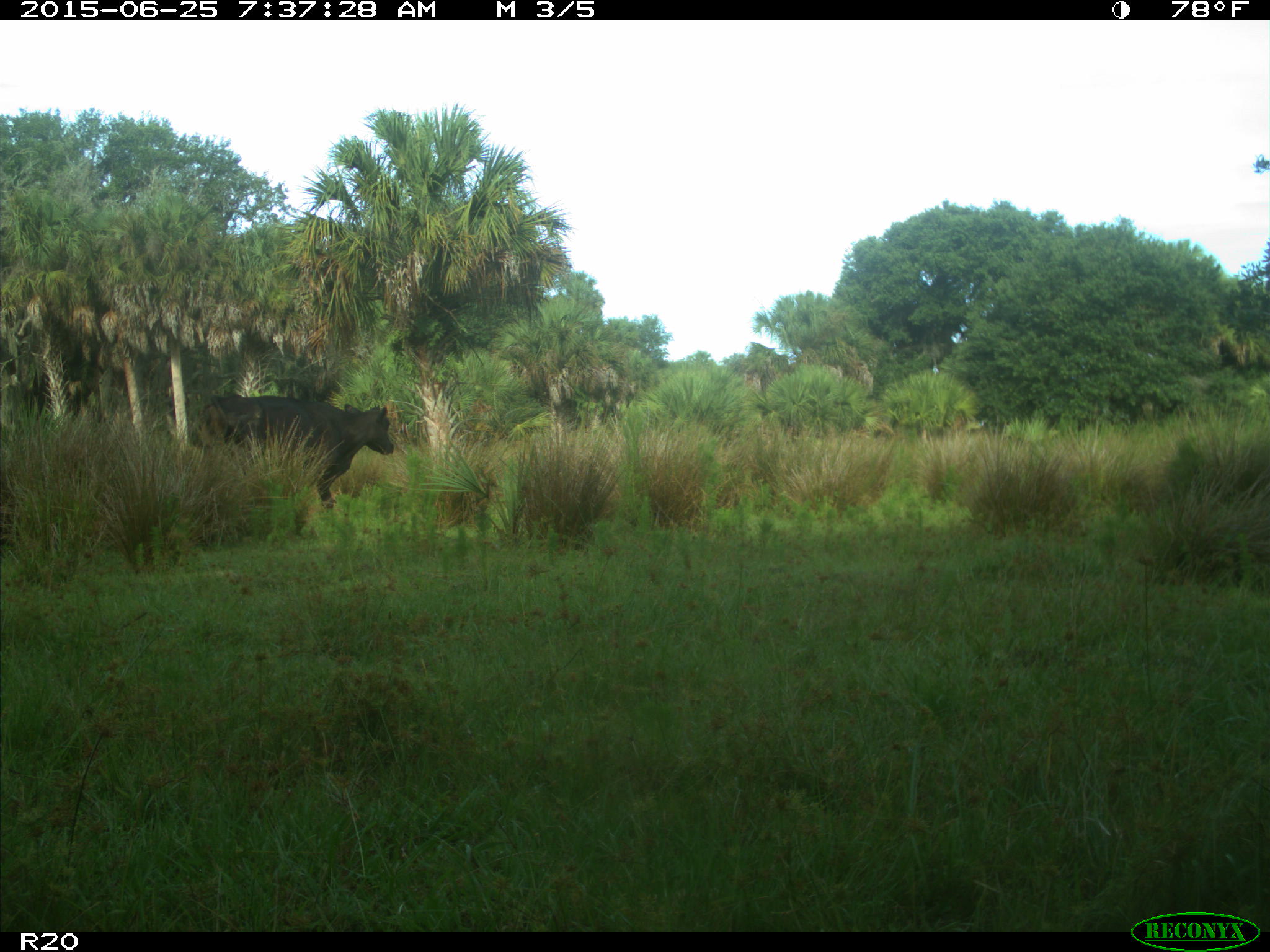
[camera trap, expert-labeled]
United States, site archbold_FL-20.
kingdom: Animalia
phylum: Chordata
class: Mammalia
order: Artiodactyla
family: Bovidae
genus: Bos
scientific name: Bos taurus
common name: domestic cow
Bos taurus (domestic cow).